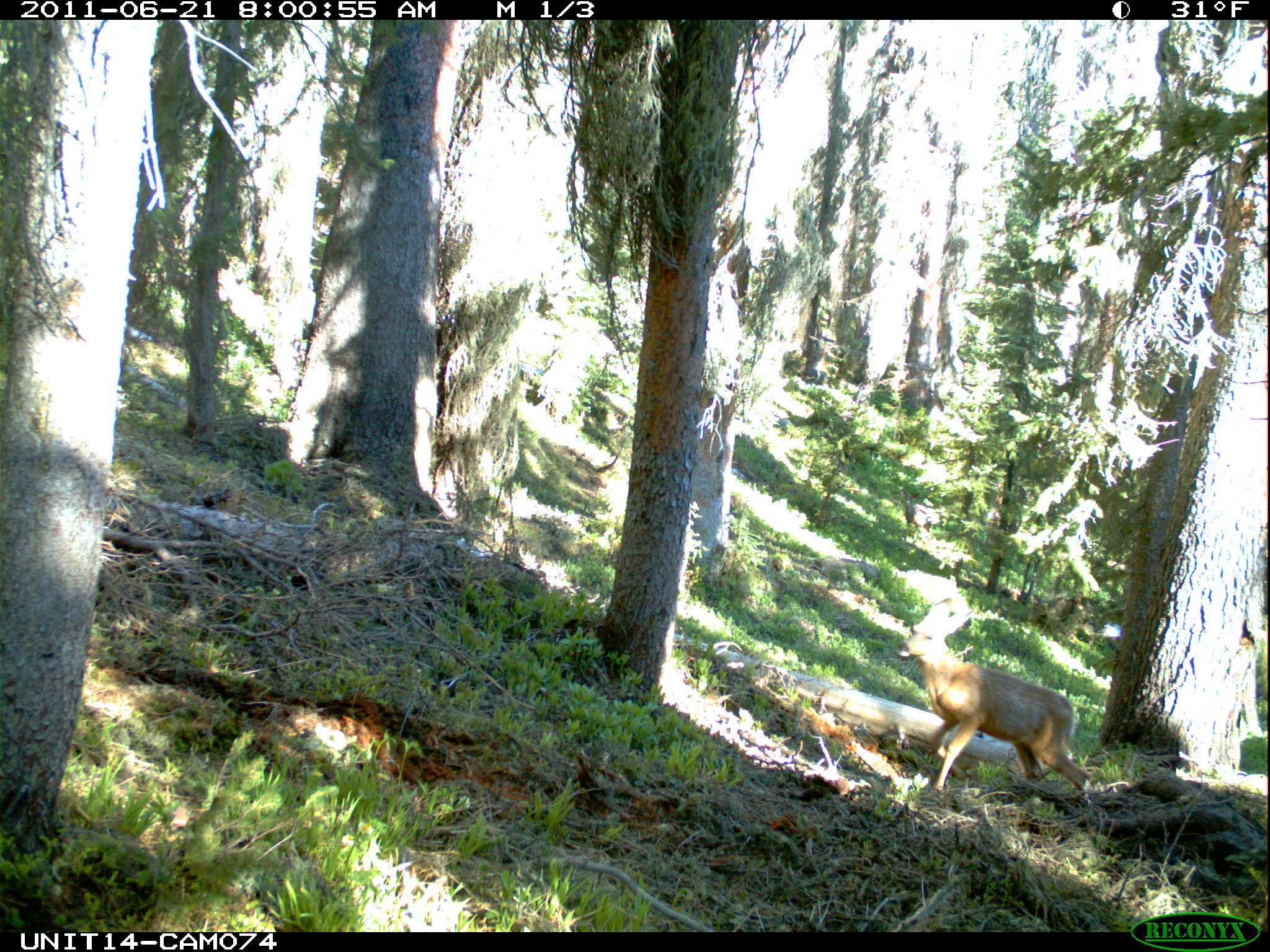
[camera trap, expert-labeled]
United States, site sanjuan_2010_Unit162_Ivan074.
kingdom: Animalia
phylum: Chordata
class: Mammalia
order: Artiodactyla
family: Cervidae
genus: Odocoileus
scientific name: Odocoileus hemionus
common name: mule deer